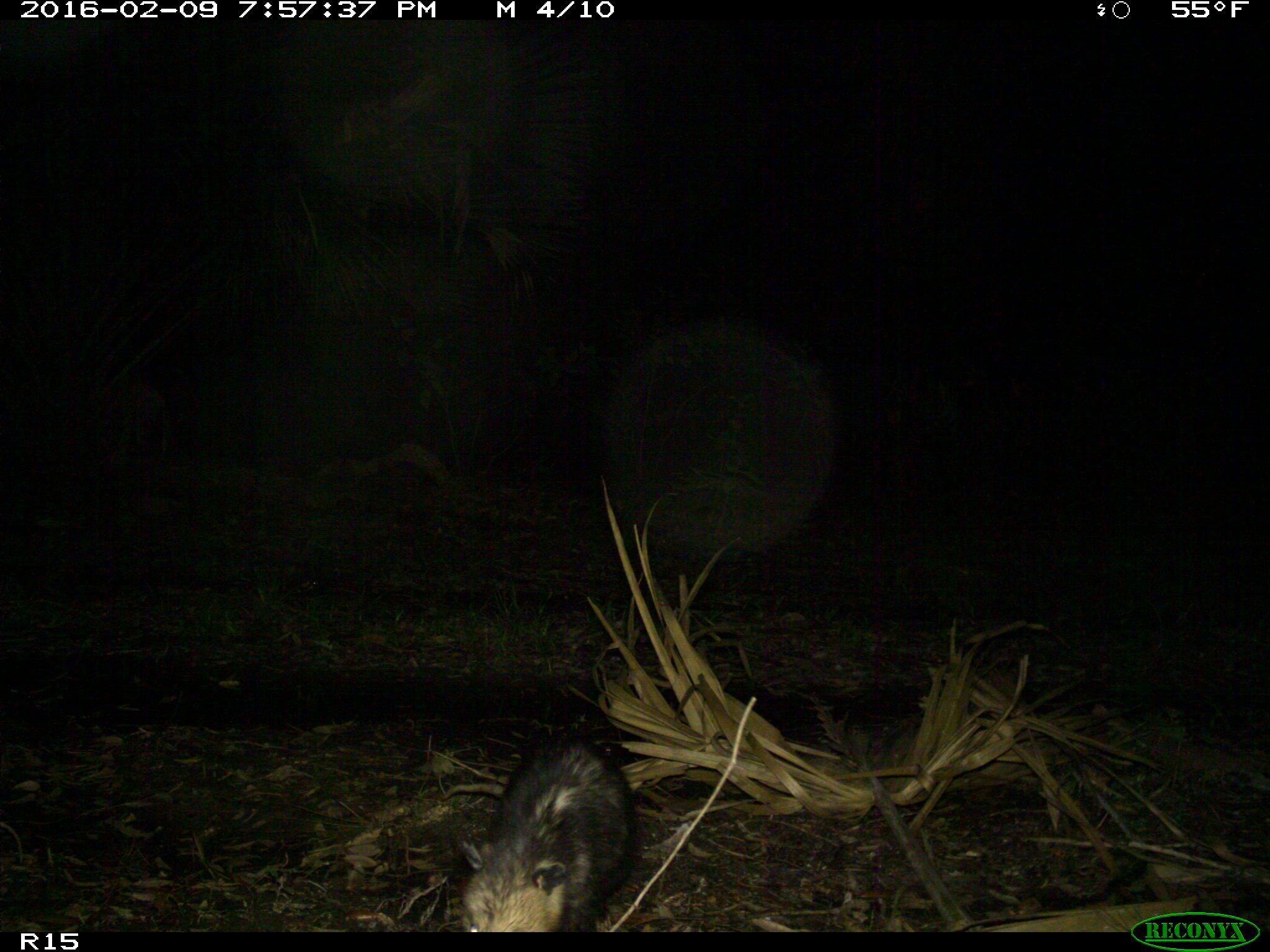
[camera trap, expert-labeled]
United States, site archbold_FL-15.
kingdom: Animalia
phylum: Chordata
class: Mammalia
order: Didelphimorphia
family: Didelphidae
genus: Didelphis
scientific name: Didelphis virginiana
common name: virginia opossum